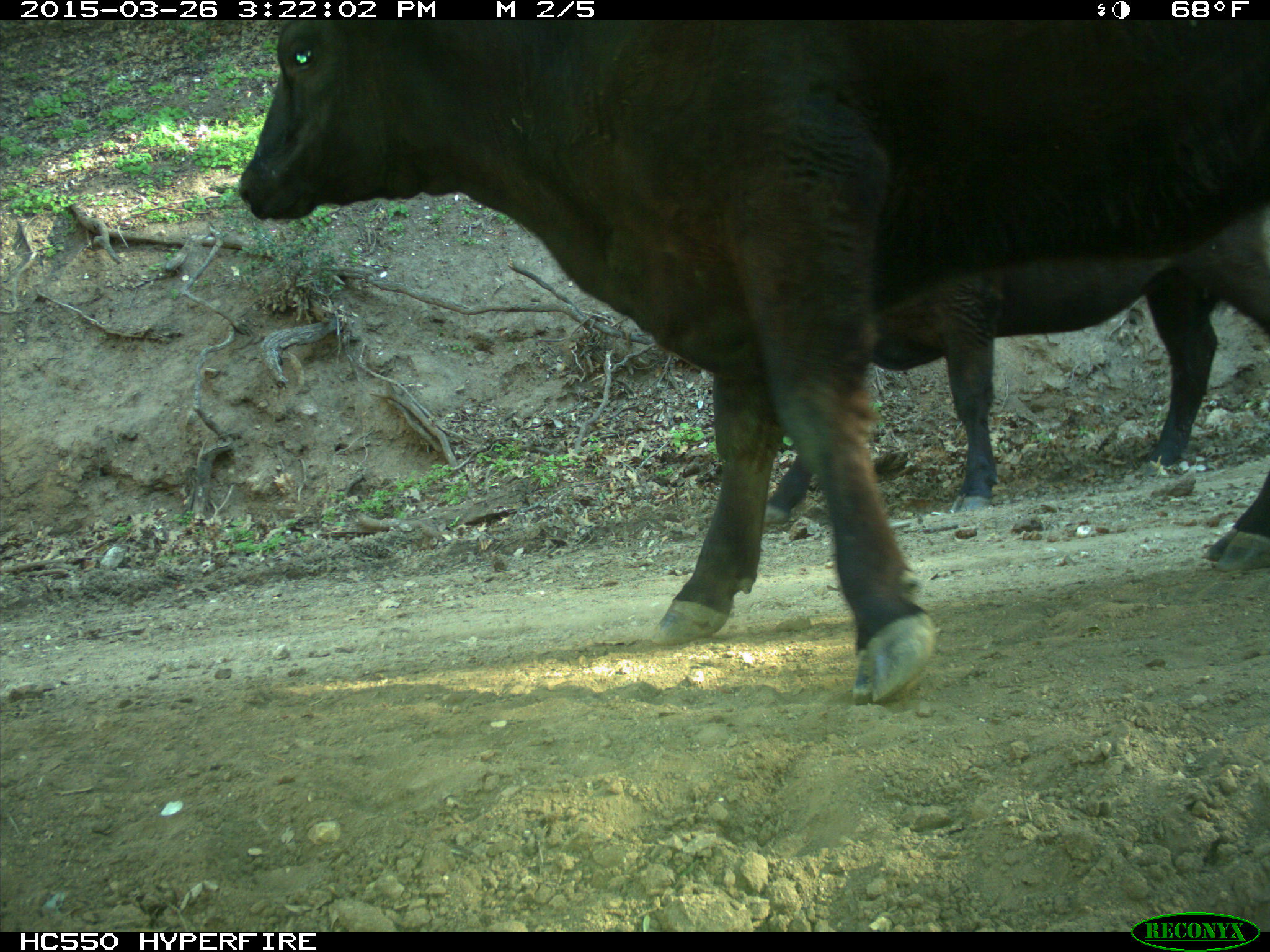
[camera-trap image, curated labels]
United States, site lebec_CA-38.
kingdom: Animalia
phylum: Chordata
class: Mammalia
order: Artiodactyla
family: Bovidae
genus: Bos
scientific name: Bos taurus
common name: domestic cow